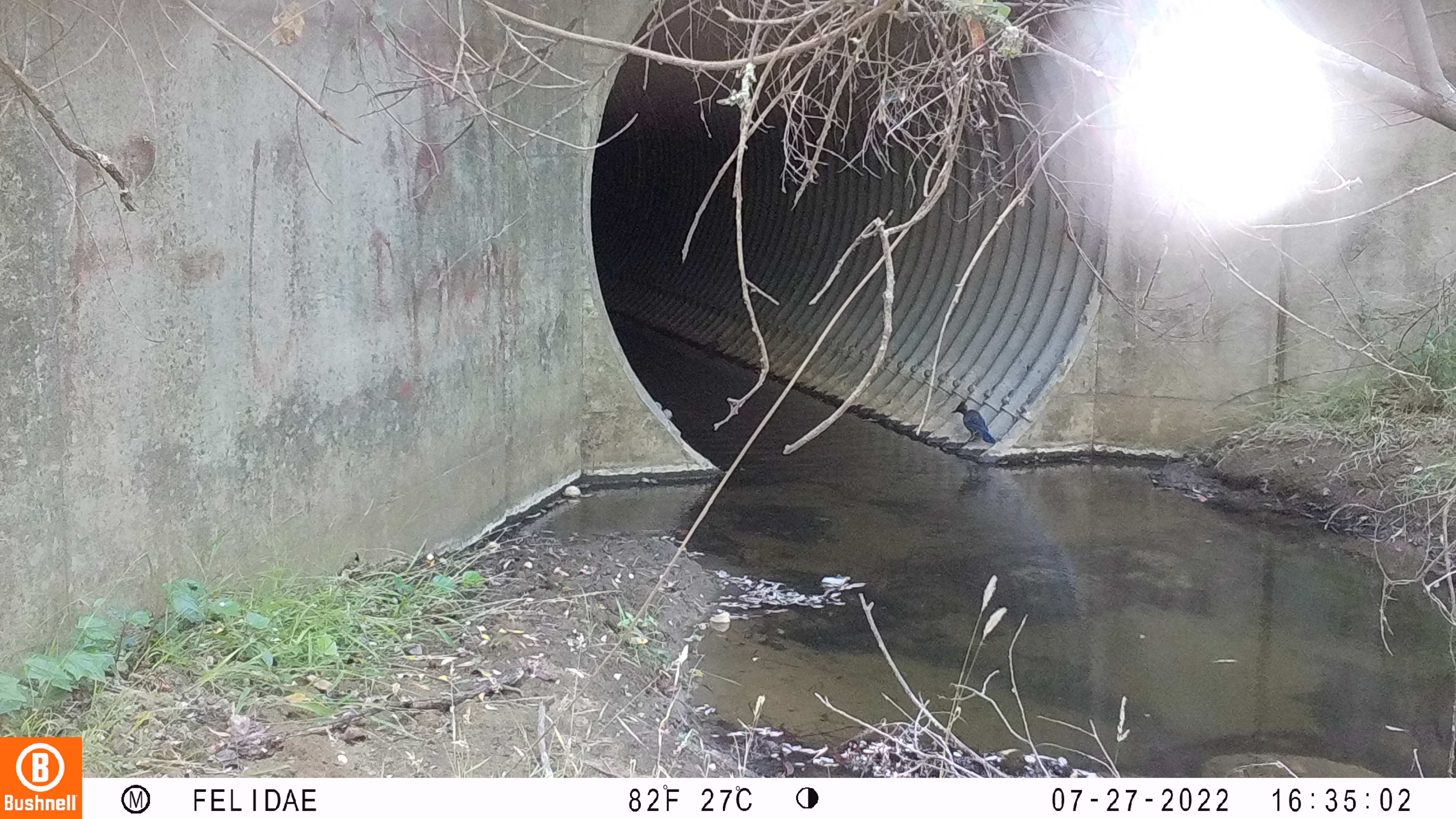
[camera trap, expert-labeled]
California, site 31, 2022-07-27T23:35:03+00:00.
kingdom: Animalia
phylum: Chordata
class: Aves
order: Passeriformes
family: Corvidae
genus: Cyanocitta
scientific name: Cyanocitta stelleri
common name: steller's jay